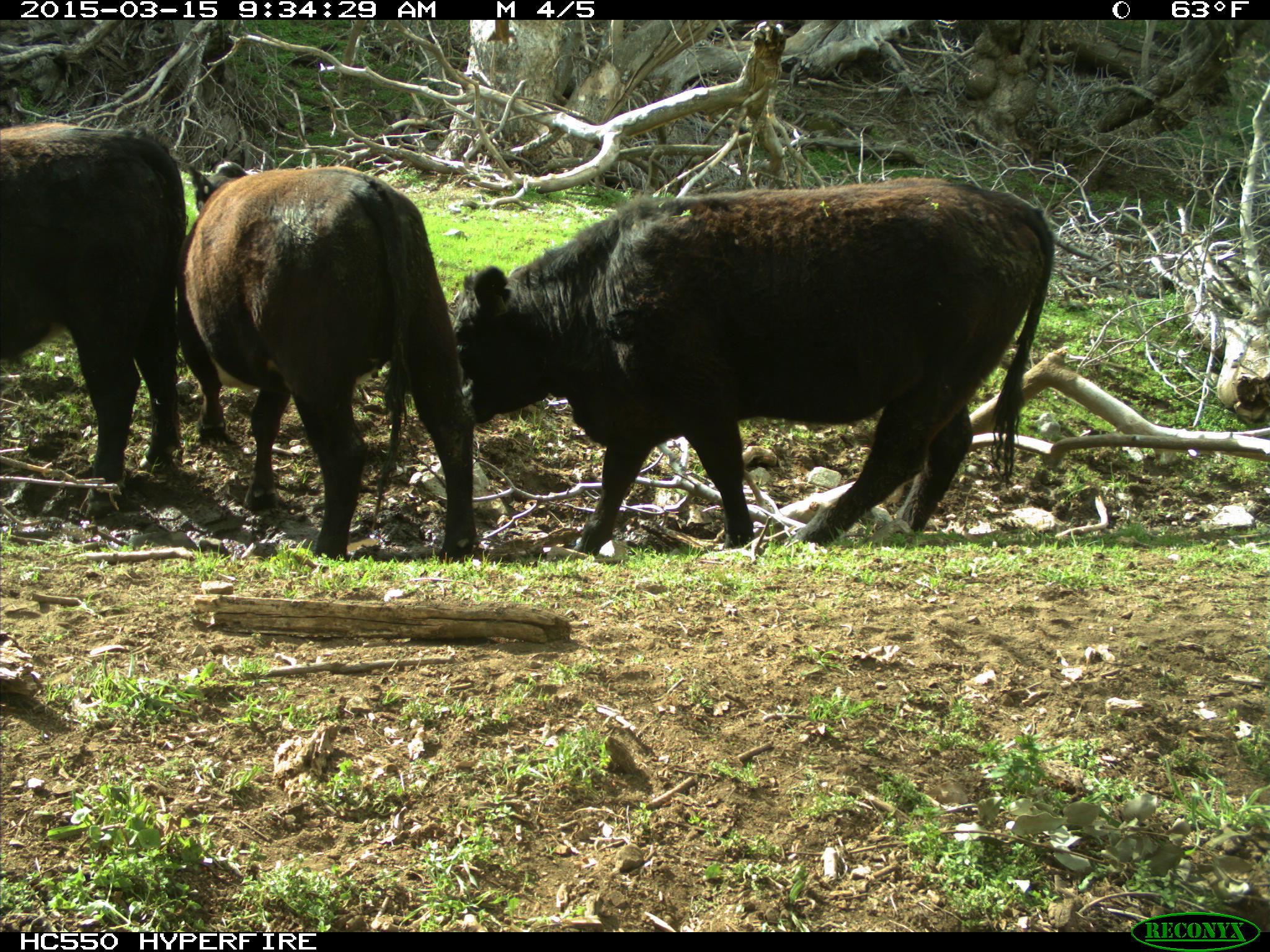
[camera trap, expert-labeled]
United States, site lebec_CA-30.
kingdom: Animalia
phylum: Chordata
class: Mammalia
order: Artiodactyla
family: Bovidae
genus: Bos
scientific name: Bos taurus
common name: domestic cow